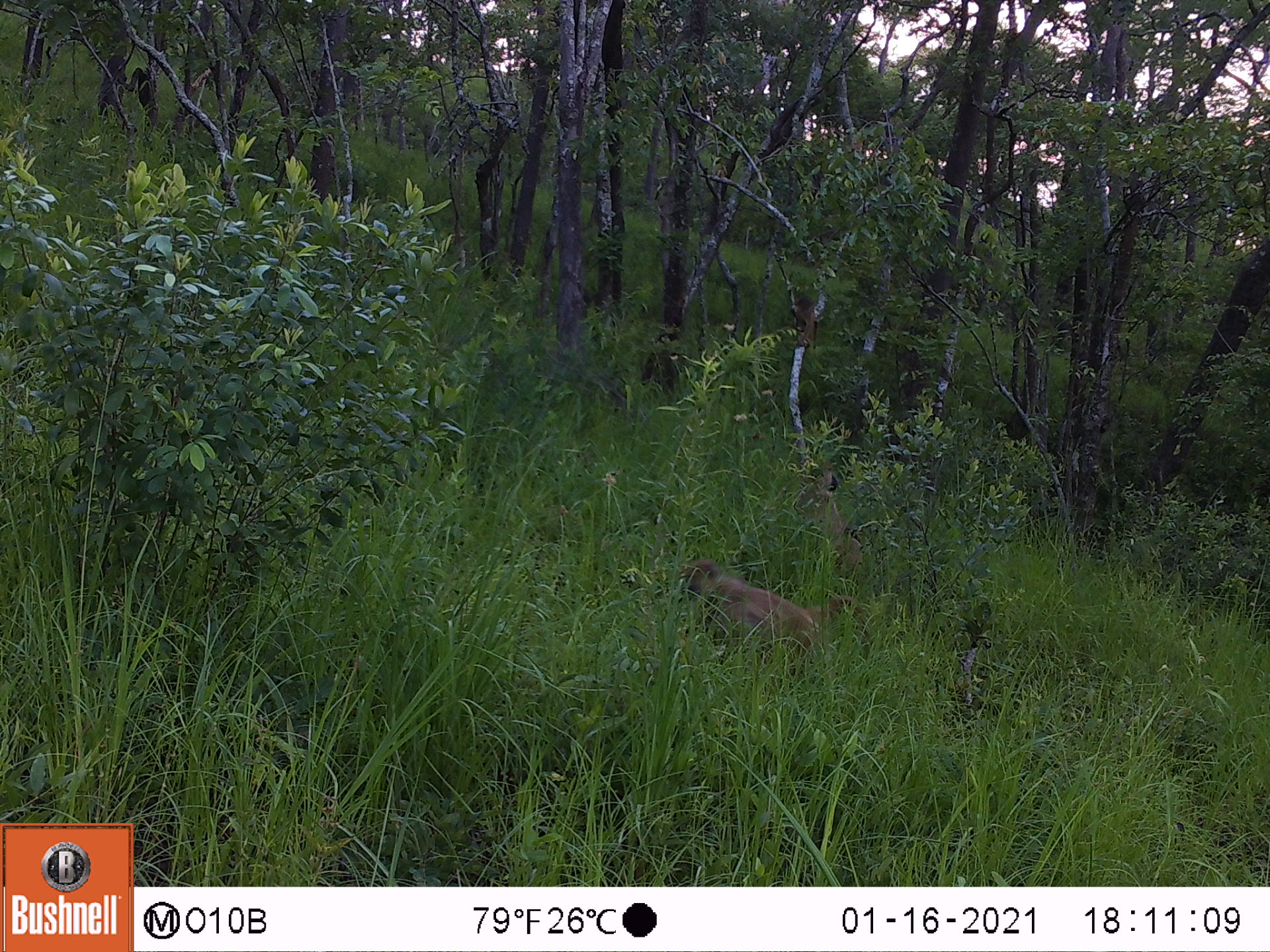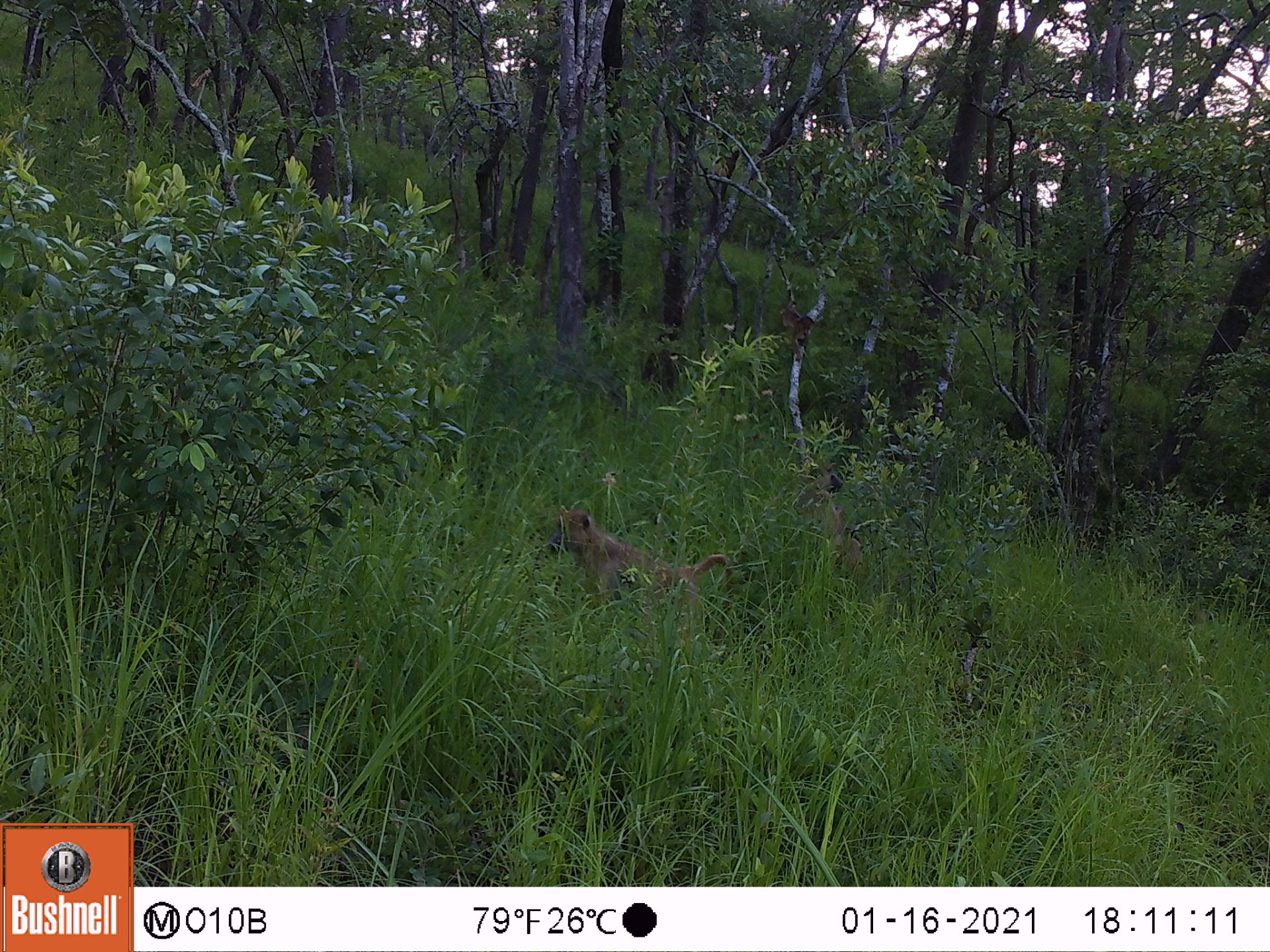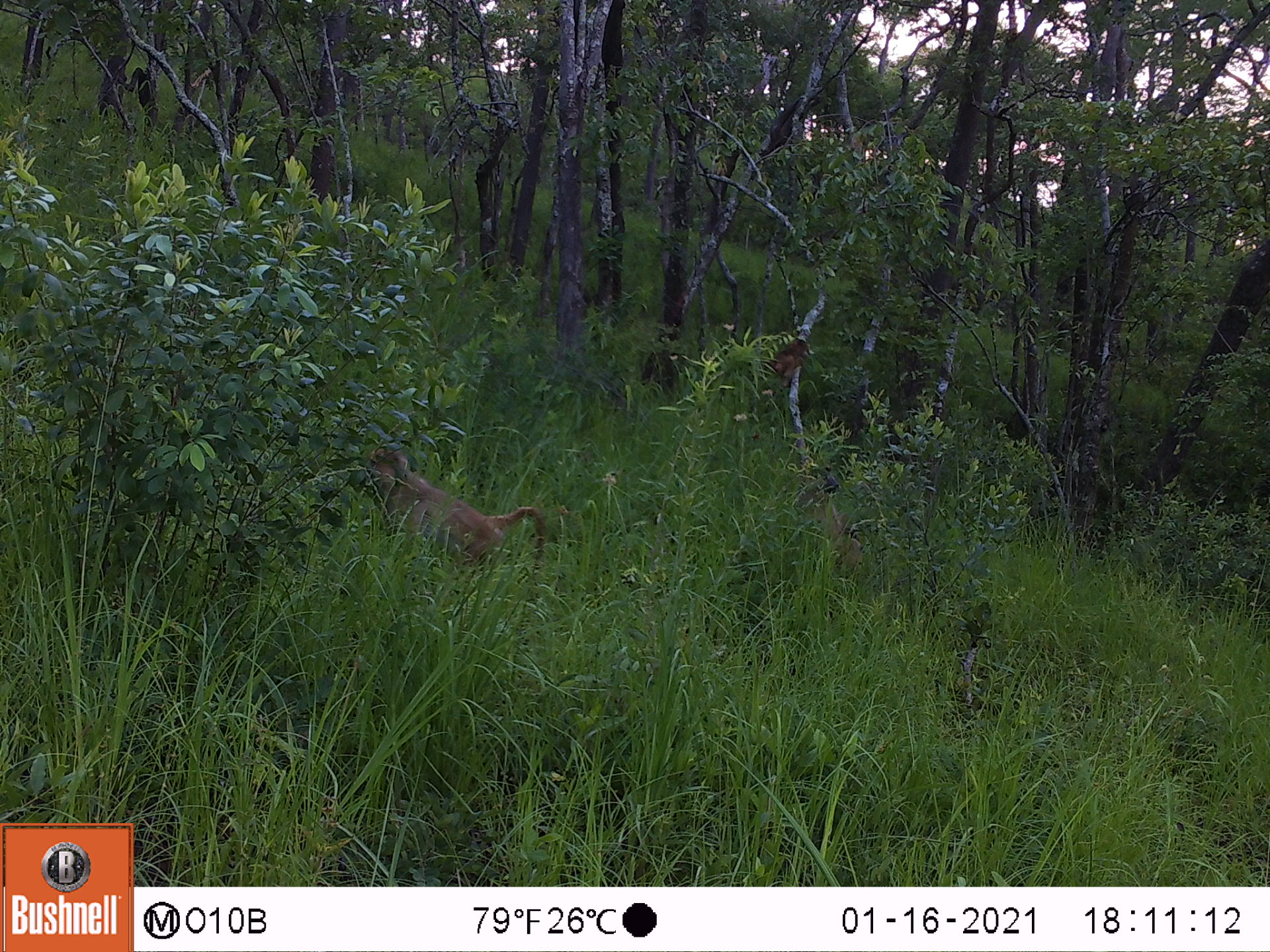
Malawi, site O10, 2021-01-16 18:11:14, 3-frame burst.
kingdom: Animalia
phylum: Chordata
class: Mammalia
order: Primates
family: Cercopithecidae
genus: Papio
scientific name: Papio cynocephalus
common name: yellow baboon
Yellow baboon (Papio cynocephalus), count 3.